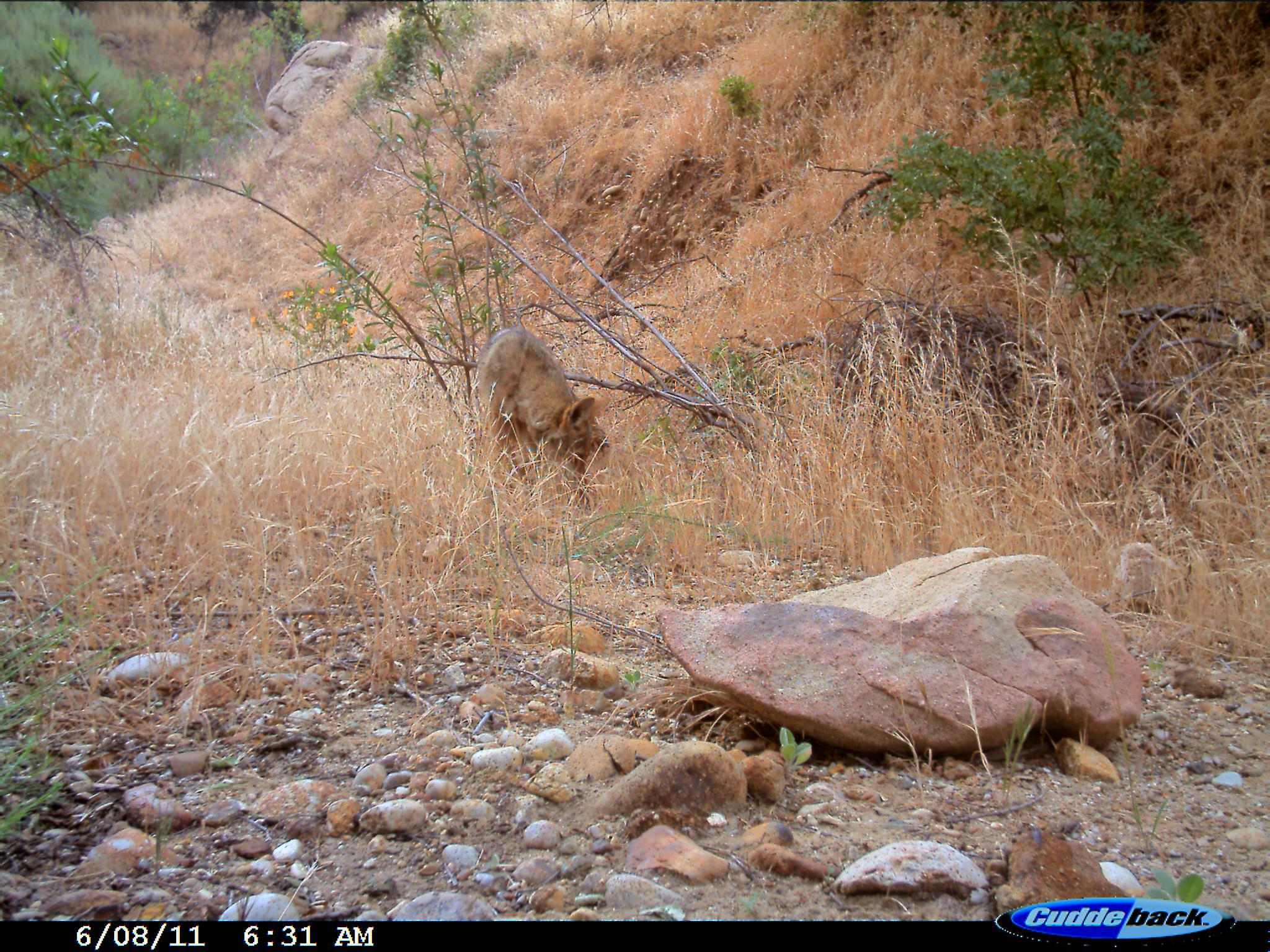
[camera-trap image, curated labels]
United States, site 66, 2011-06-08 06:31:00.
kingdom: Animalia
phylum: Chordata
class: Mammalia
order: Carnivora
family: Canidae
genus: Canis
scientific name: Canis latrans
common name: coyote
Coyote (Canis latrans).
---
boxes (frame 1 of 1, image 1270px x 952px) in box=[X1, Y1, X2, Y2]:
coyote: box=[471, 325, 601, 513]